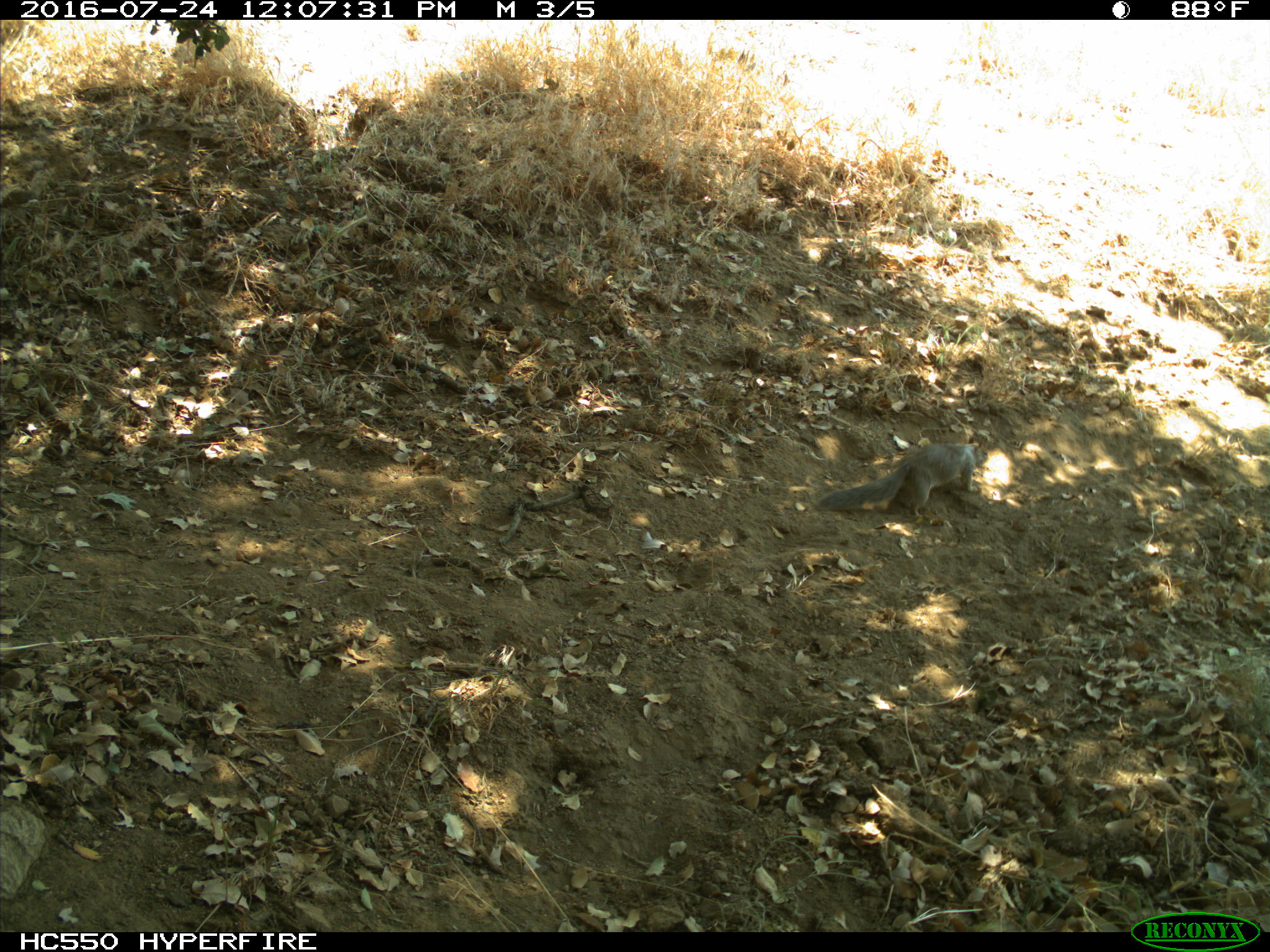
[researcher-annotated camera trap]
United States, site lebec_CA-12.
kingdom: Animalia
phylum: Chordata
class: Mammalia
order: Rodentia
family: Sciuridae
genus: Otospermophilus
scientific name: Otospermophilus beecheyi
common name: california ground squirrel